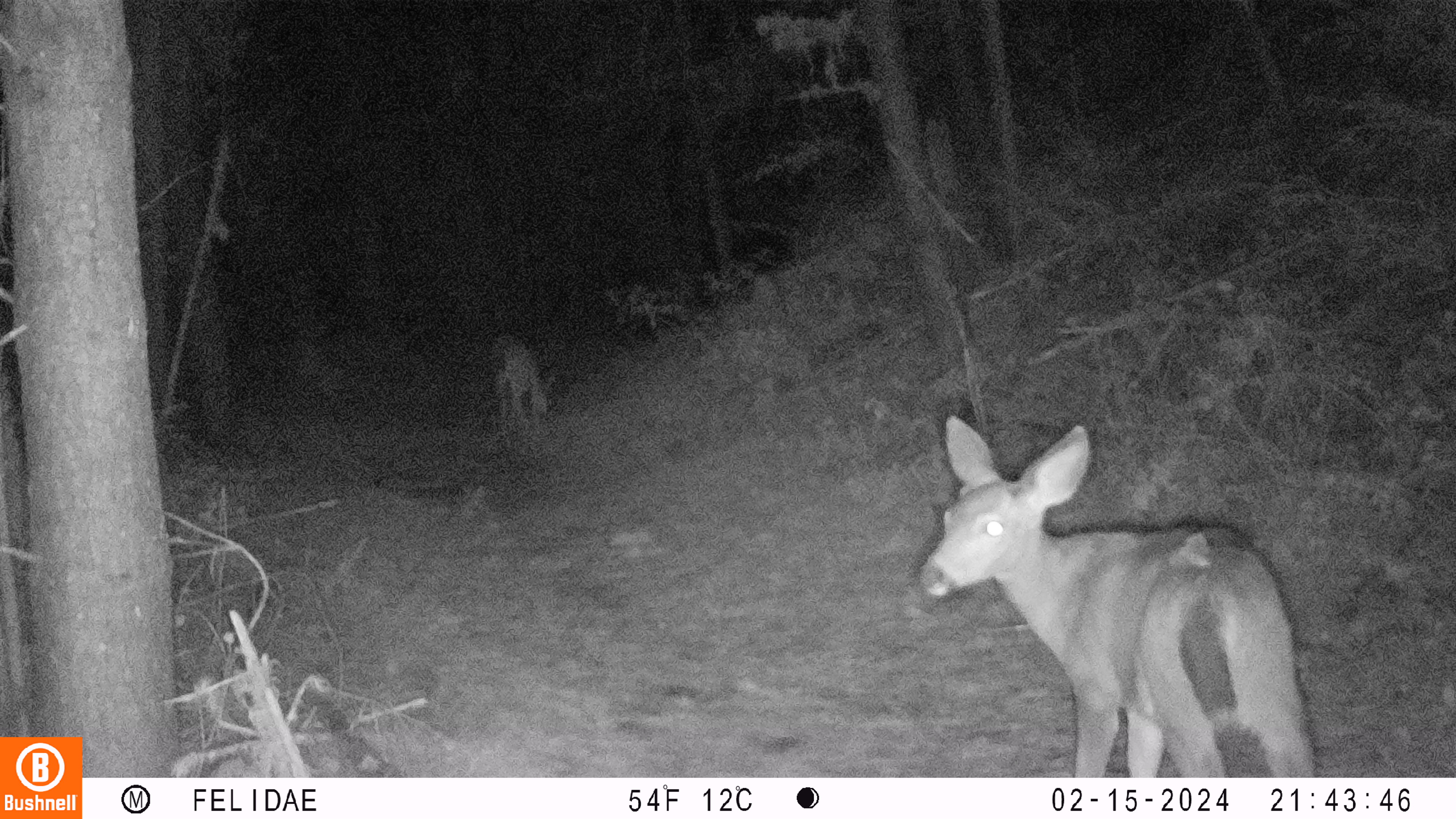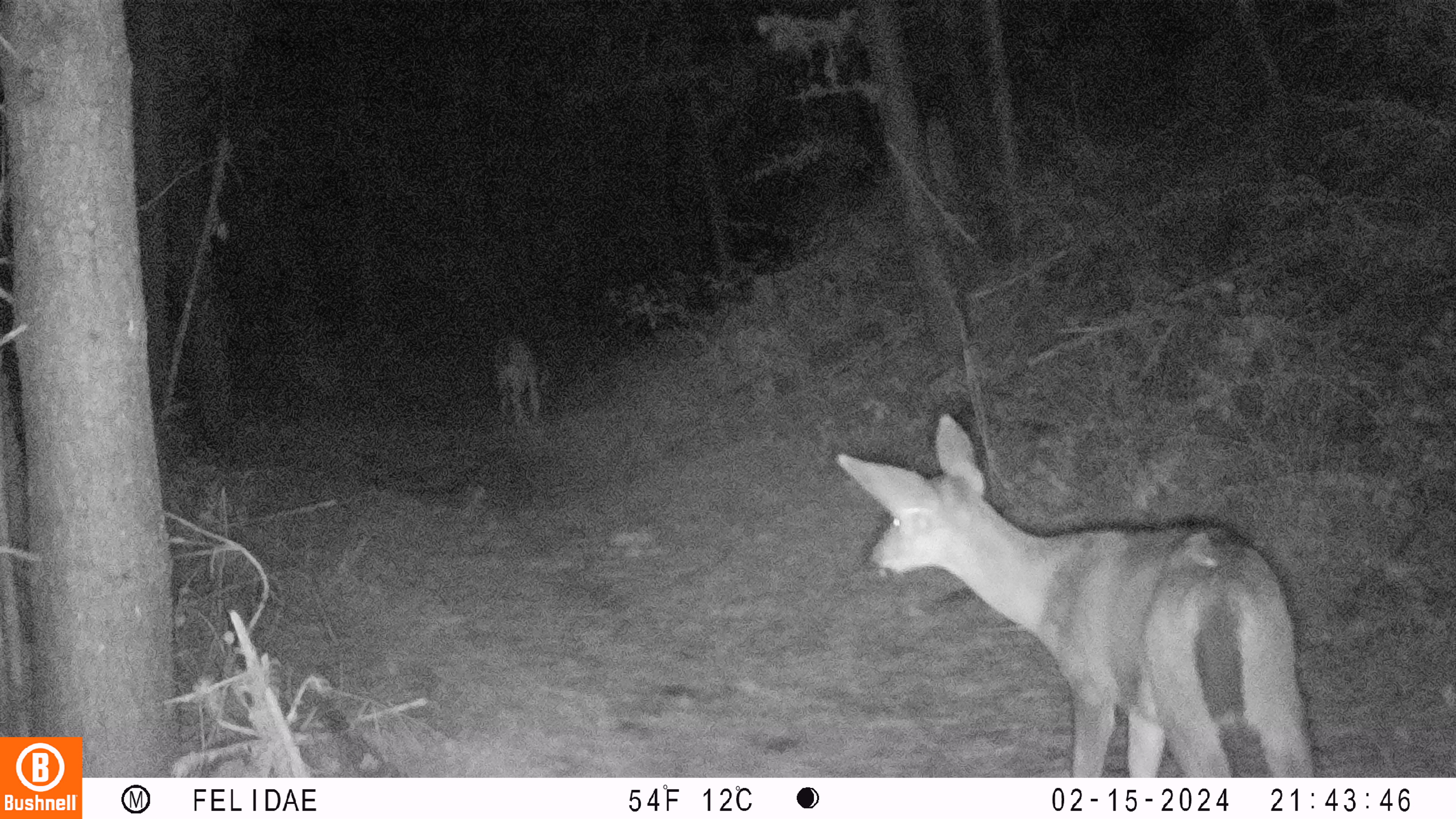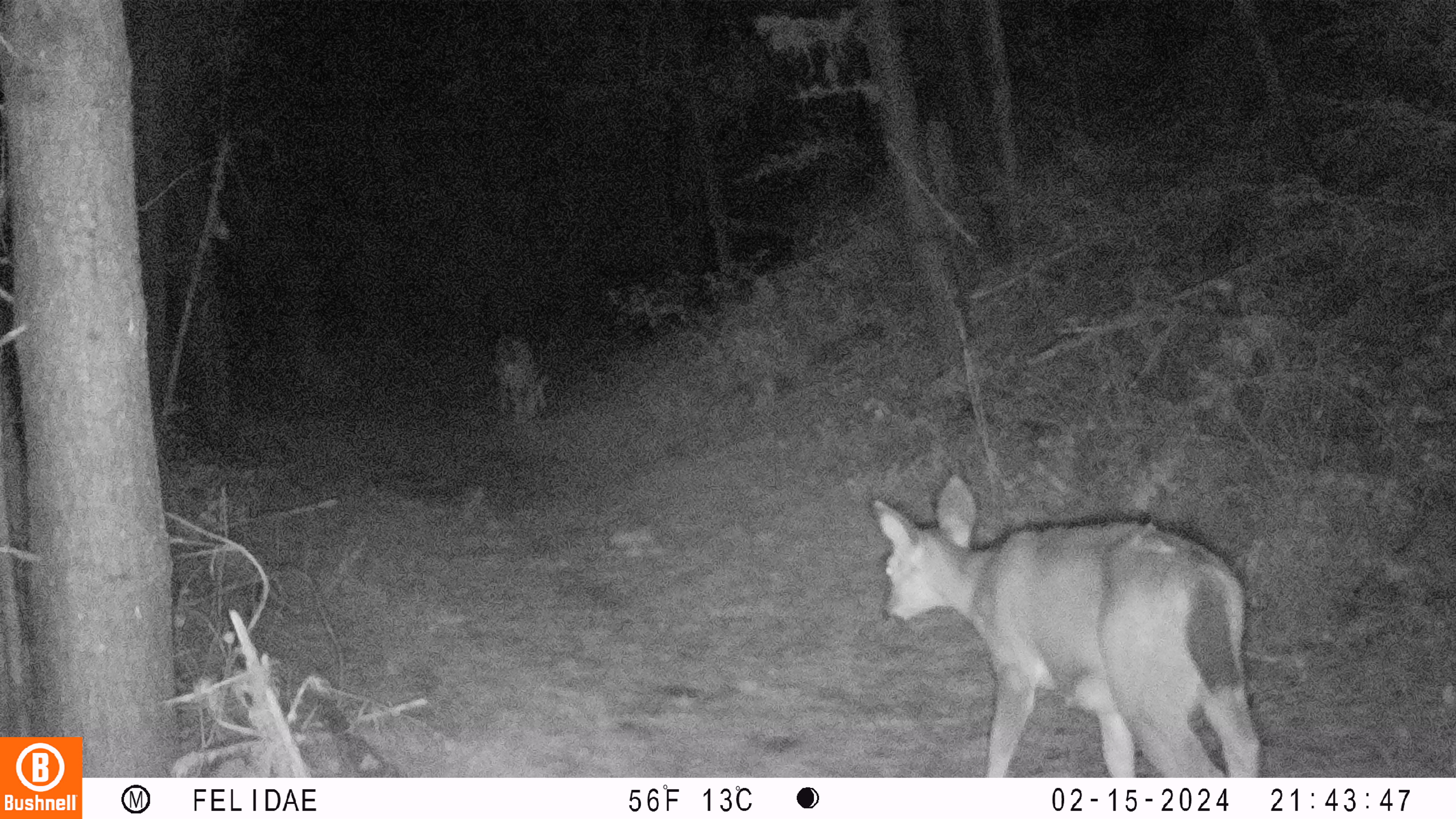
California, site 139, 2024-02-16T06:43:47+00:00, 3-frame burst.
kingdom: Animalia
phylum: Chordata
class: Mammalia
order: Artiodactyla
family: Cervidae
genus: Odocoileus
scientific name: Odocoileus hemionus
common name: mule deer